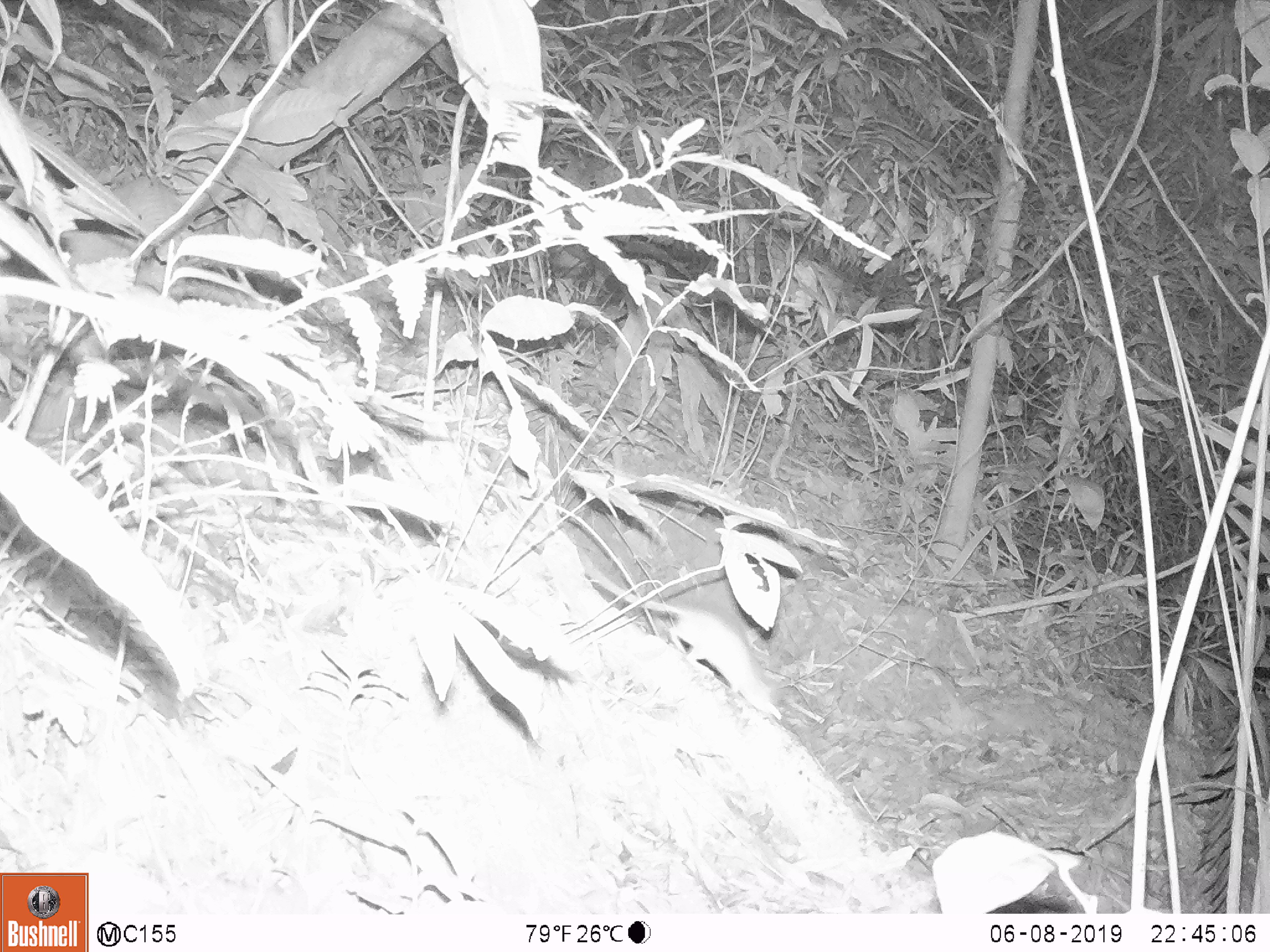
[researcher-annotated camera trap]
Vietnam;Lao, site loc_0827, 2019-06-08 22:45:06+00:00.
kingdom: Animalia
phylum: Chordata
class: Mammalia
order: Rodentia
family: Muridae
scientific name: Muridae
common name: old-world mice and rats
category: unidentified murid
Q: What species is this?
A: Unidentified murid (old-world mice and rats) (Muridae).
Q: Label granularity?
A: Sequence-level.